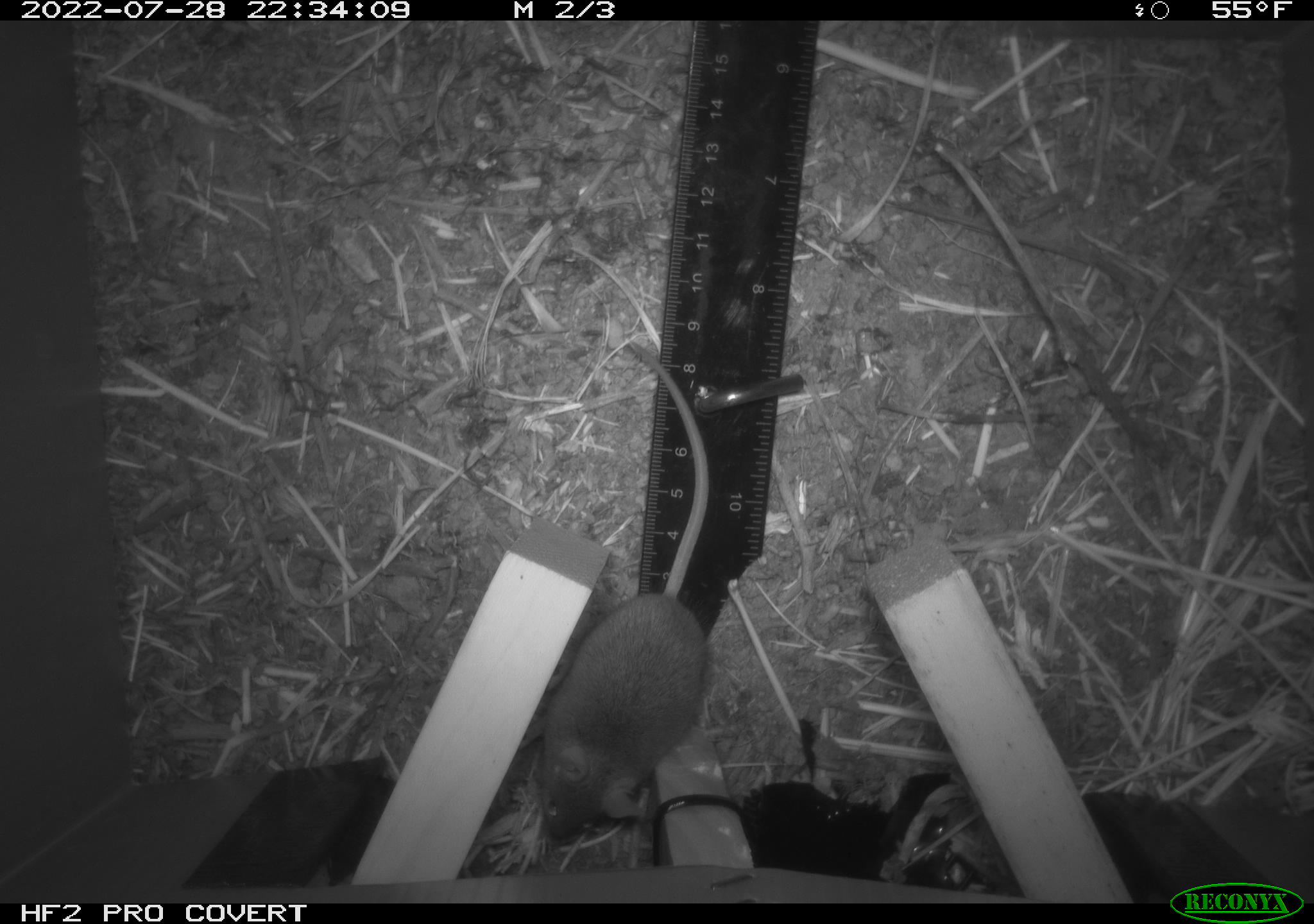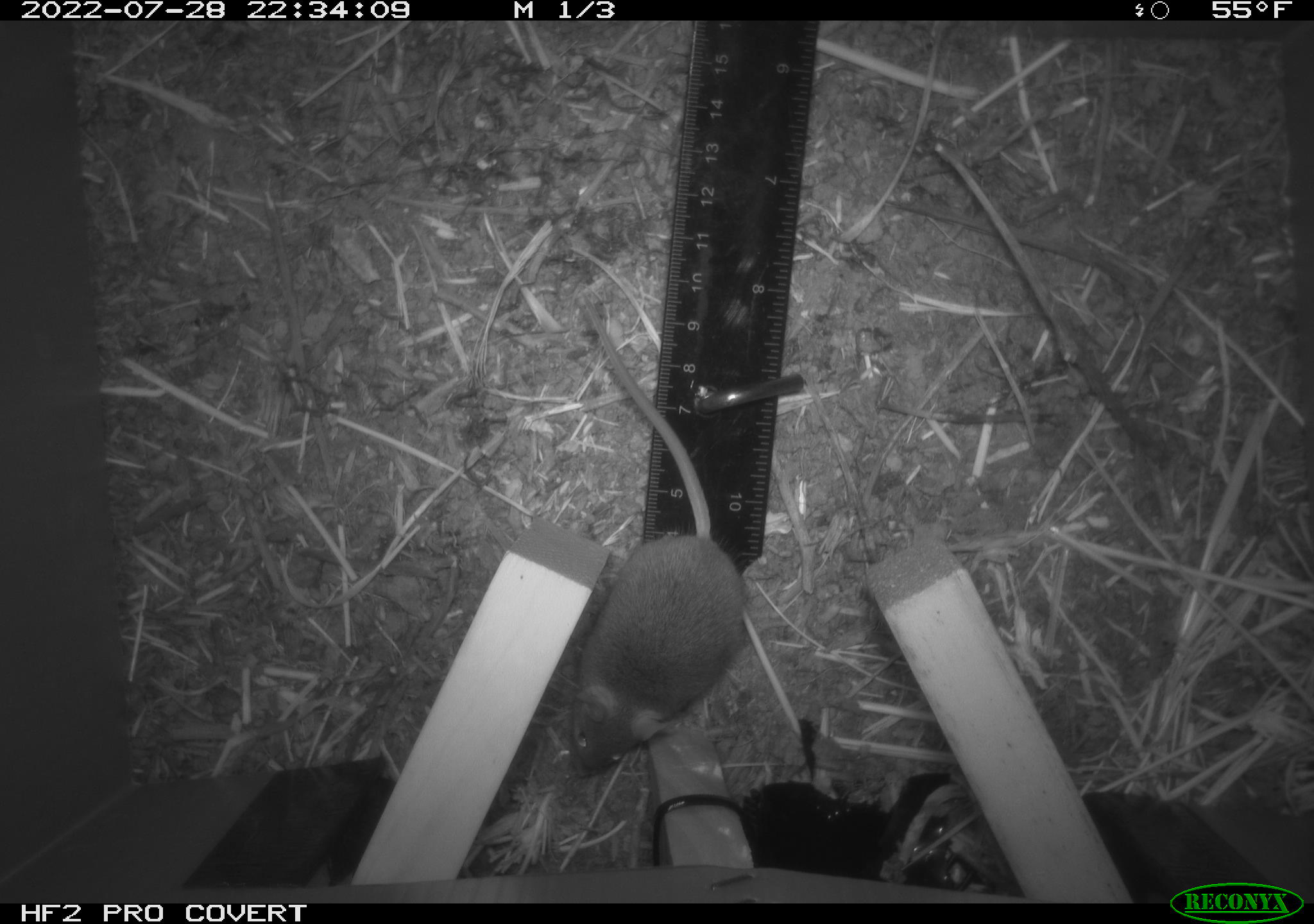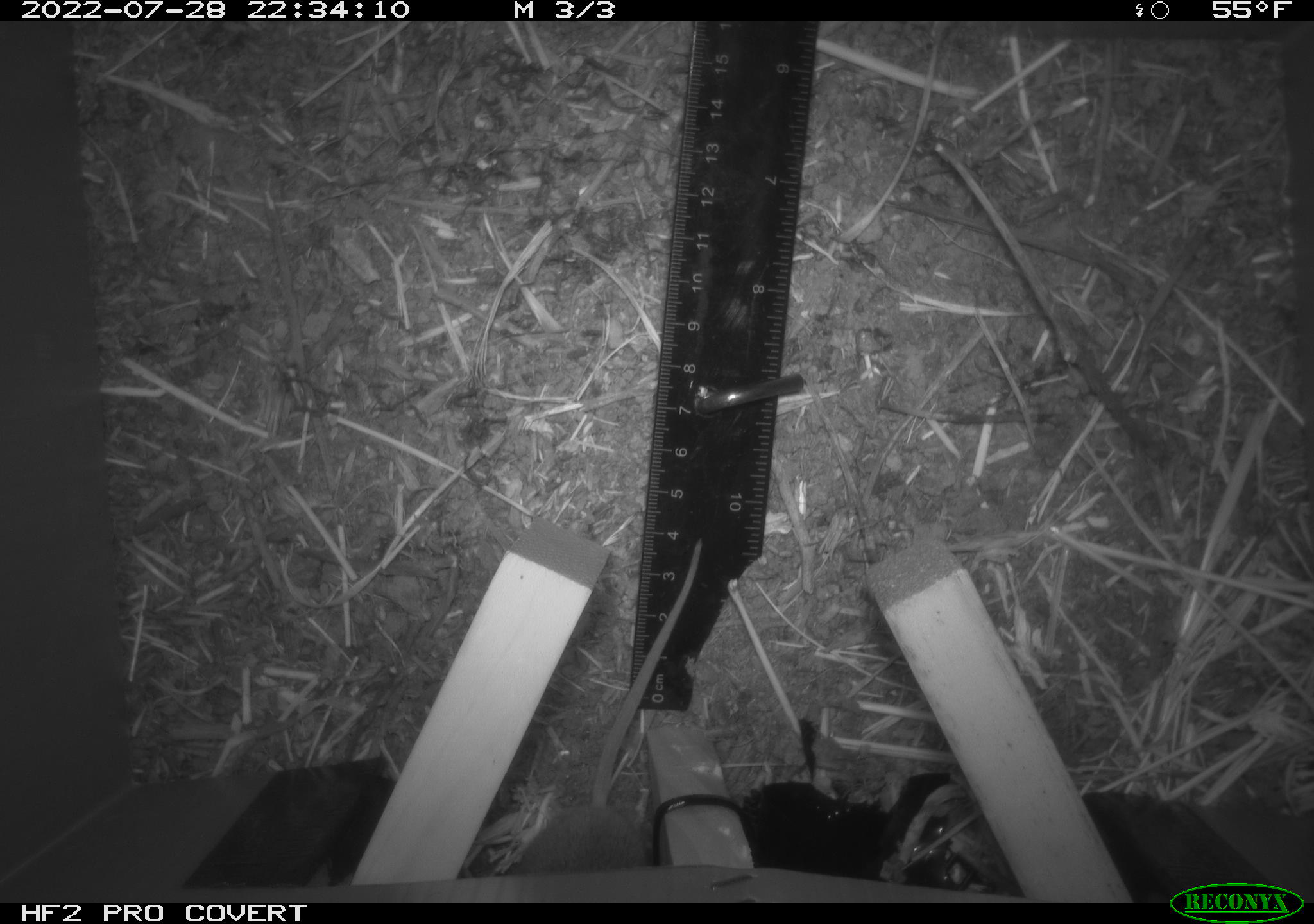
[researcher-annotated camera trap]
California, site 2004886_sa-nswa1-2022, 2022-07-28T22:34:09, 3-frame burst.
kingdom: Animalia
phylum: Chordata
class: Mammalia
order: Rodentia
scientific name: Rodentia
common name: mouse species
Mouse species (Rodentia).